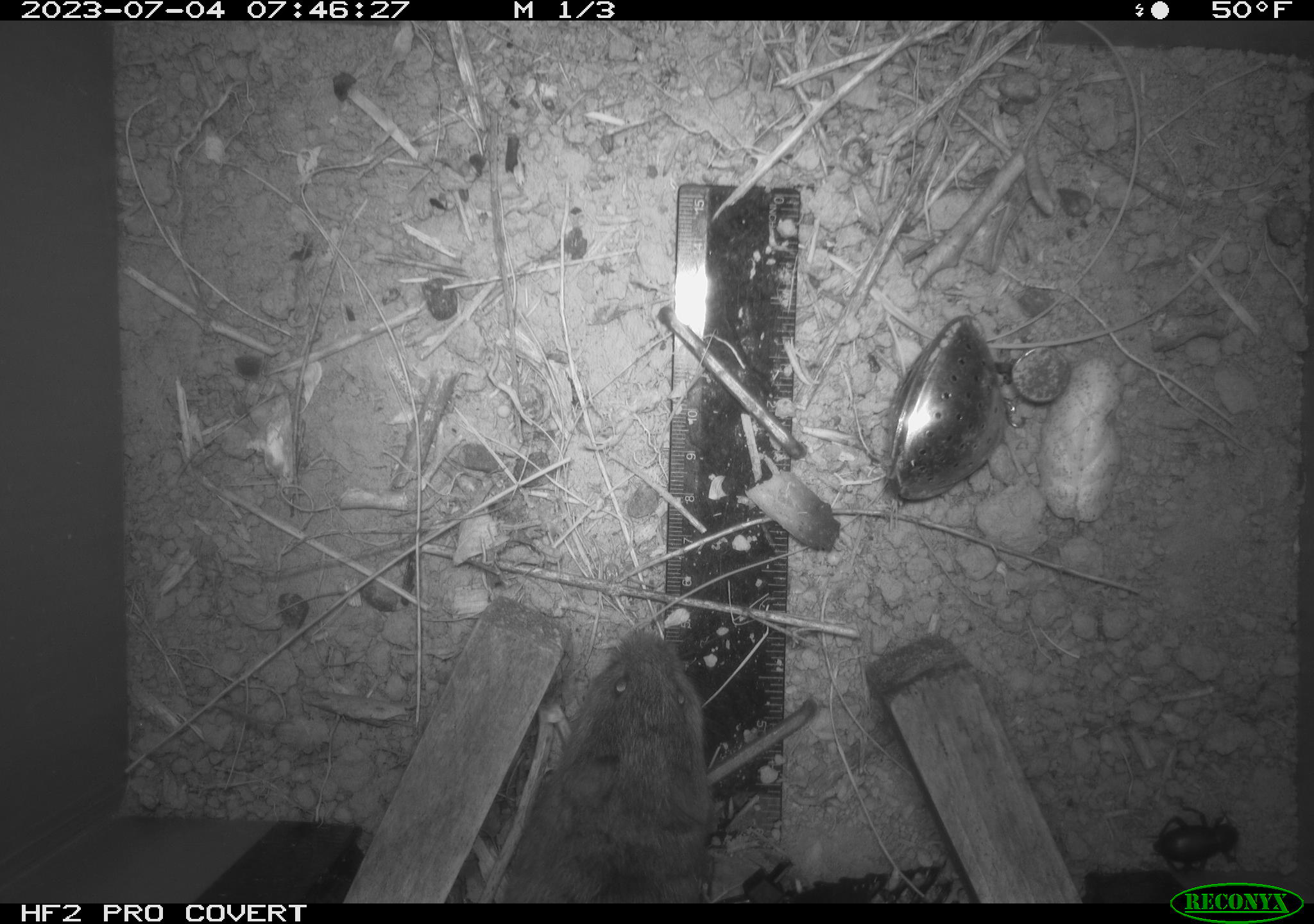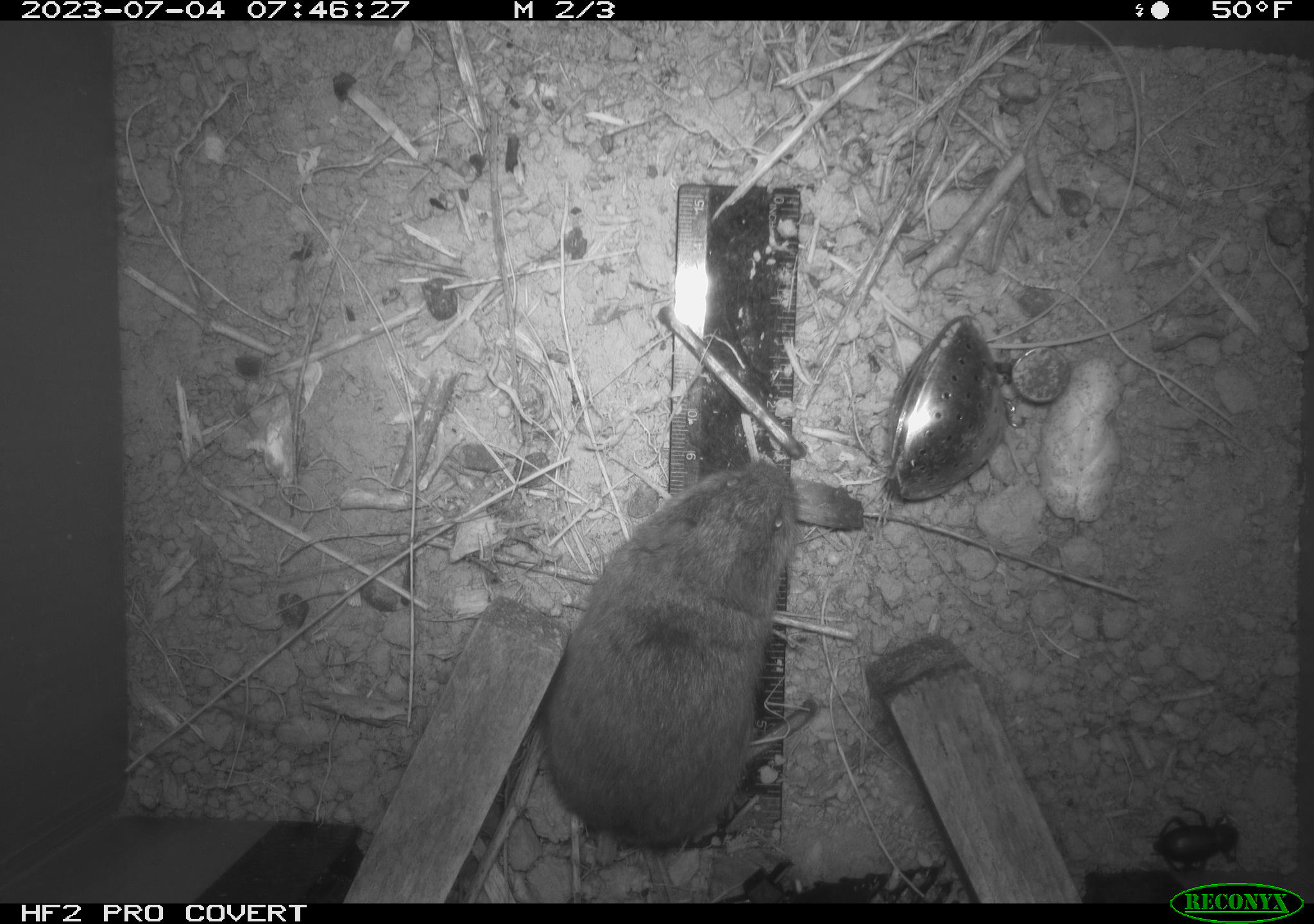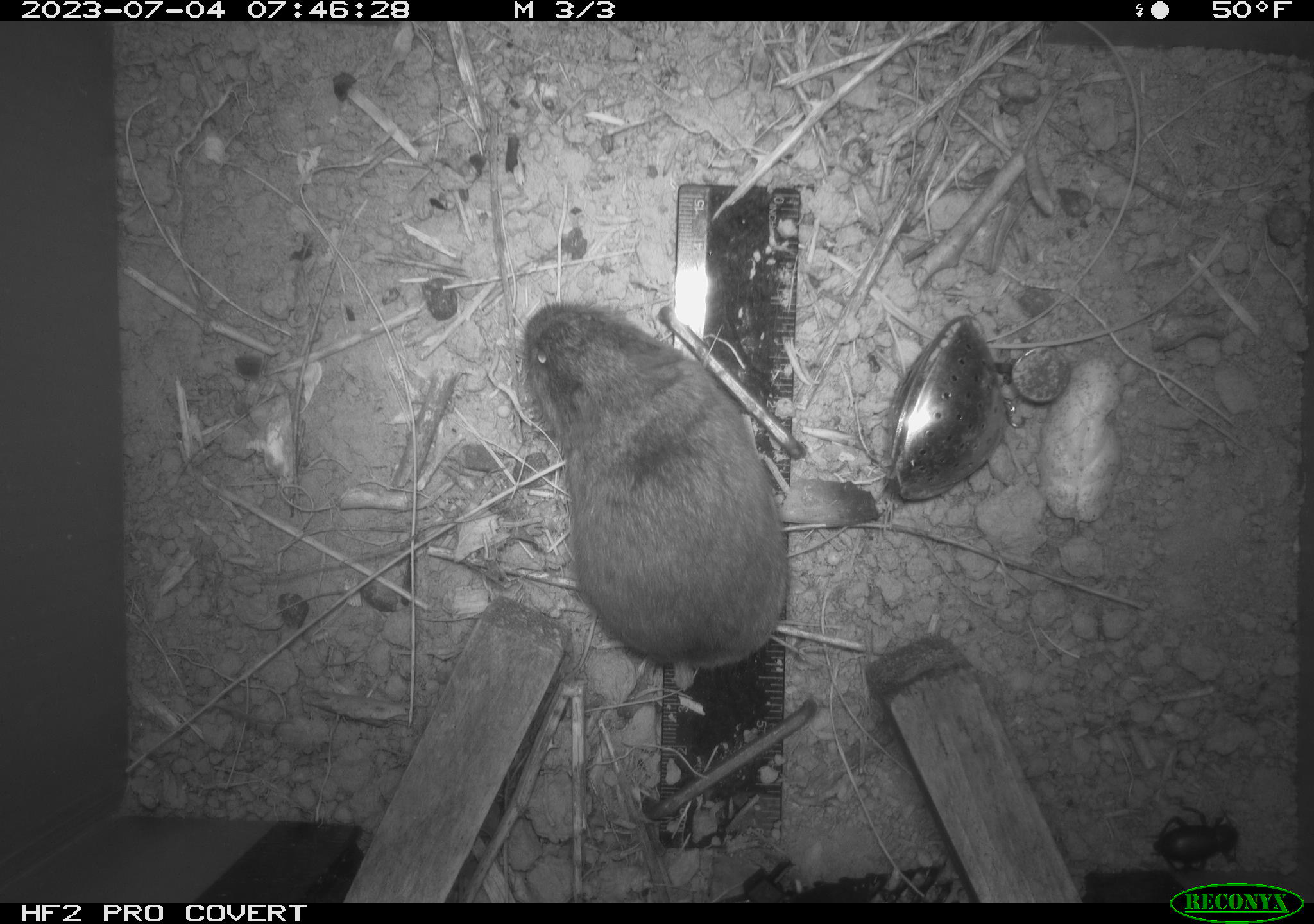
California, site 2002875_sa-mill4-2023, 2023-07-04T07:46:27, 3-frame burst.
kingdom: Animalia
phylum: Chordata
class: Mammalia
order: Rodentia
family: Cricetidae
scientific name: Arvicolinae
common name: voles, lemmings, and muskrats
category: arvicolinae subfamily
Arvicolinae subfamily (voles, lemmings, and muskrats) (Arvicolinae).